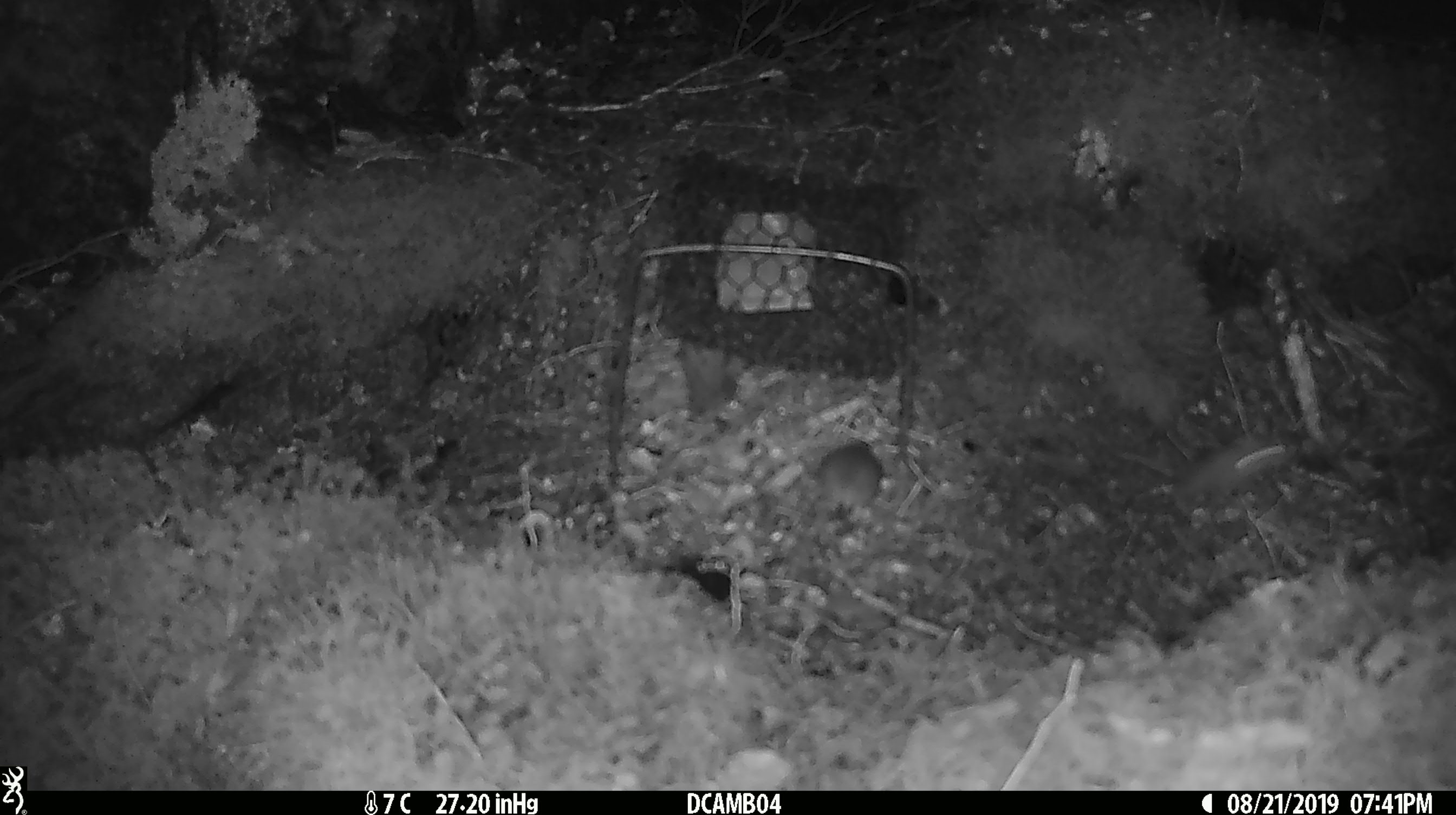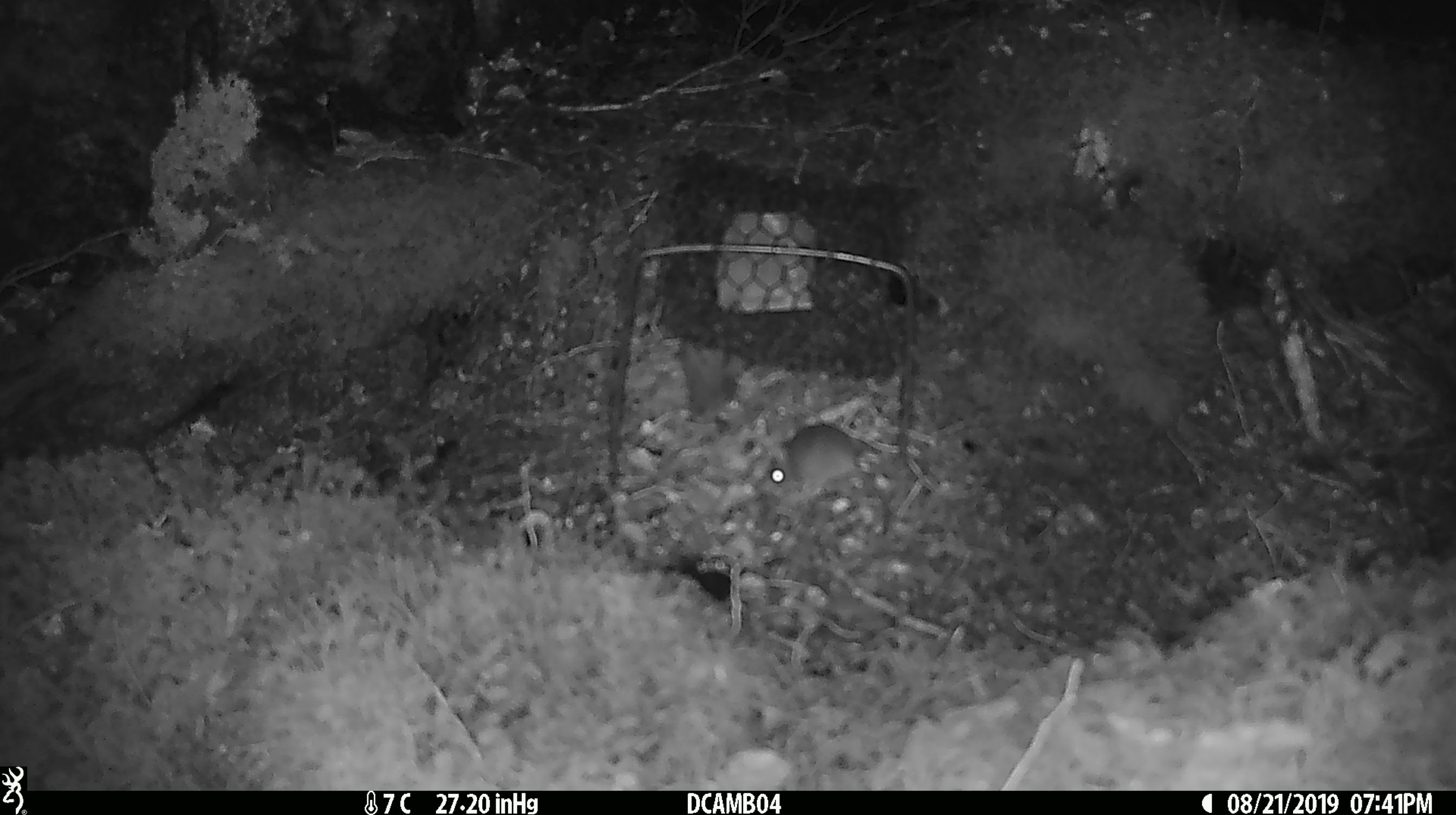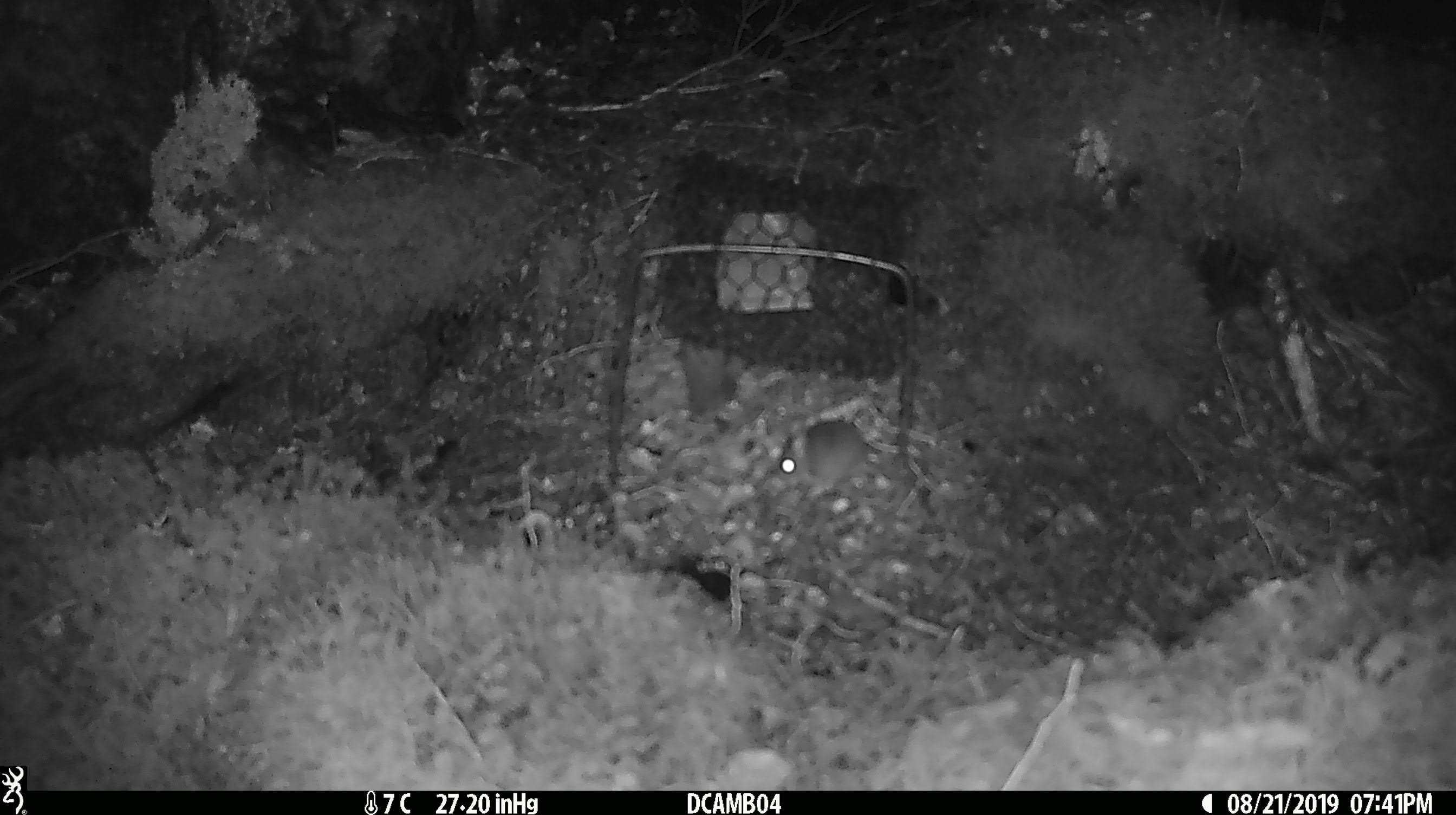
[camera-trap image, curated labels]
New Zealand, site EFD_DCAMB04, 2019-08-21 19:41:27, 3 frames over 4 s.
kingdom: Animalia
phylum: Chordata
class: Mammalia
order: Rodentia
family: Muridae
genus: Mus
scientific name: Mus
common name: mouse